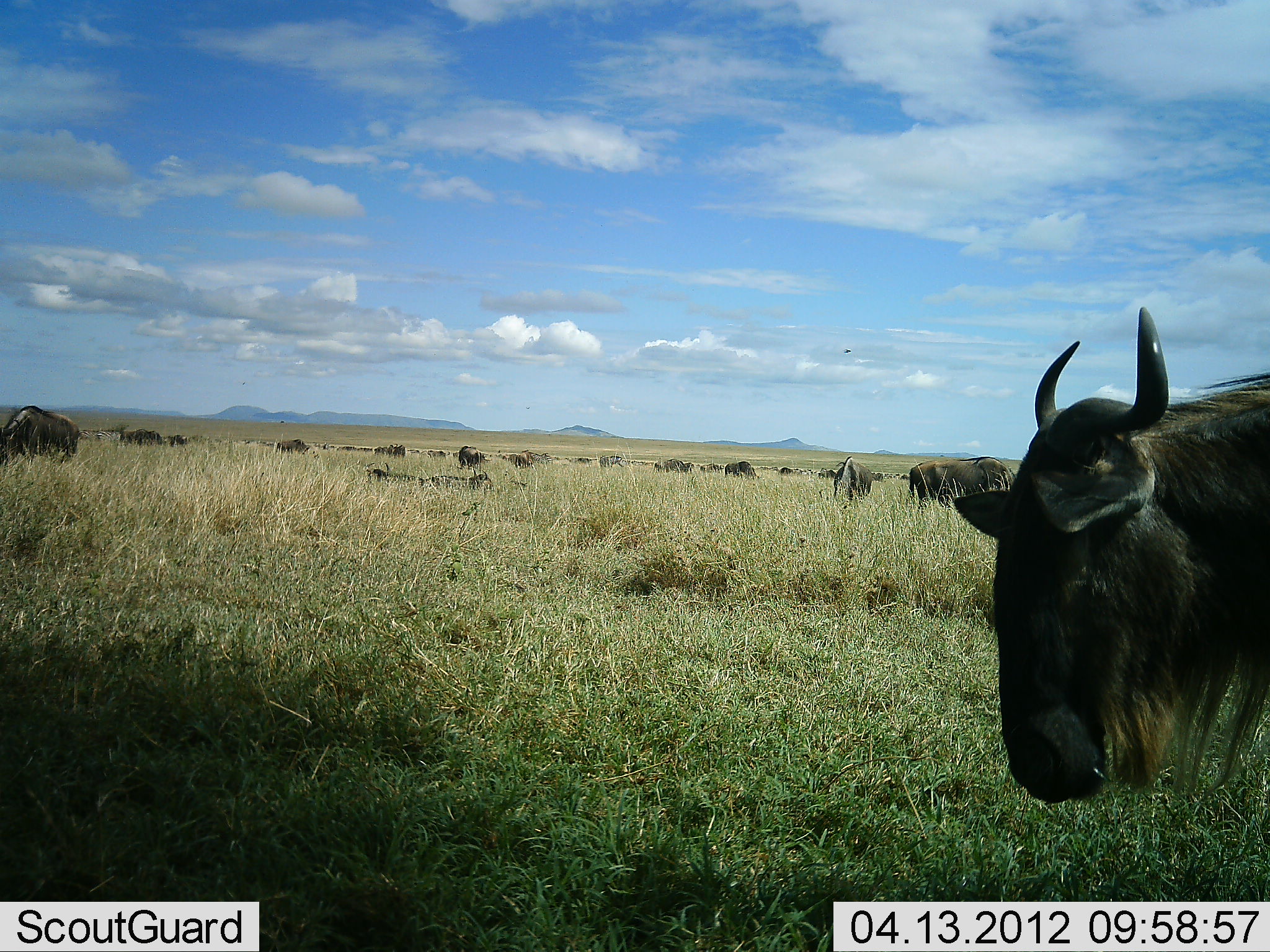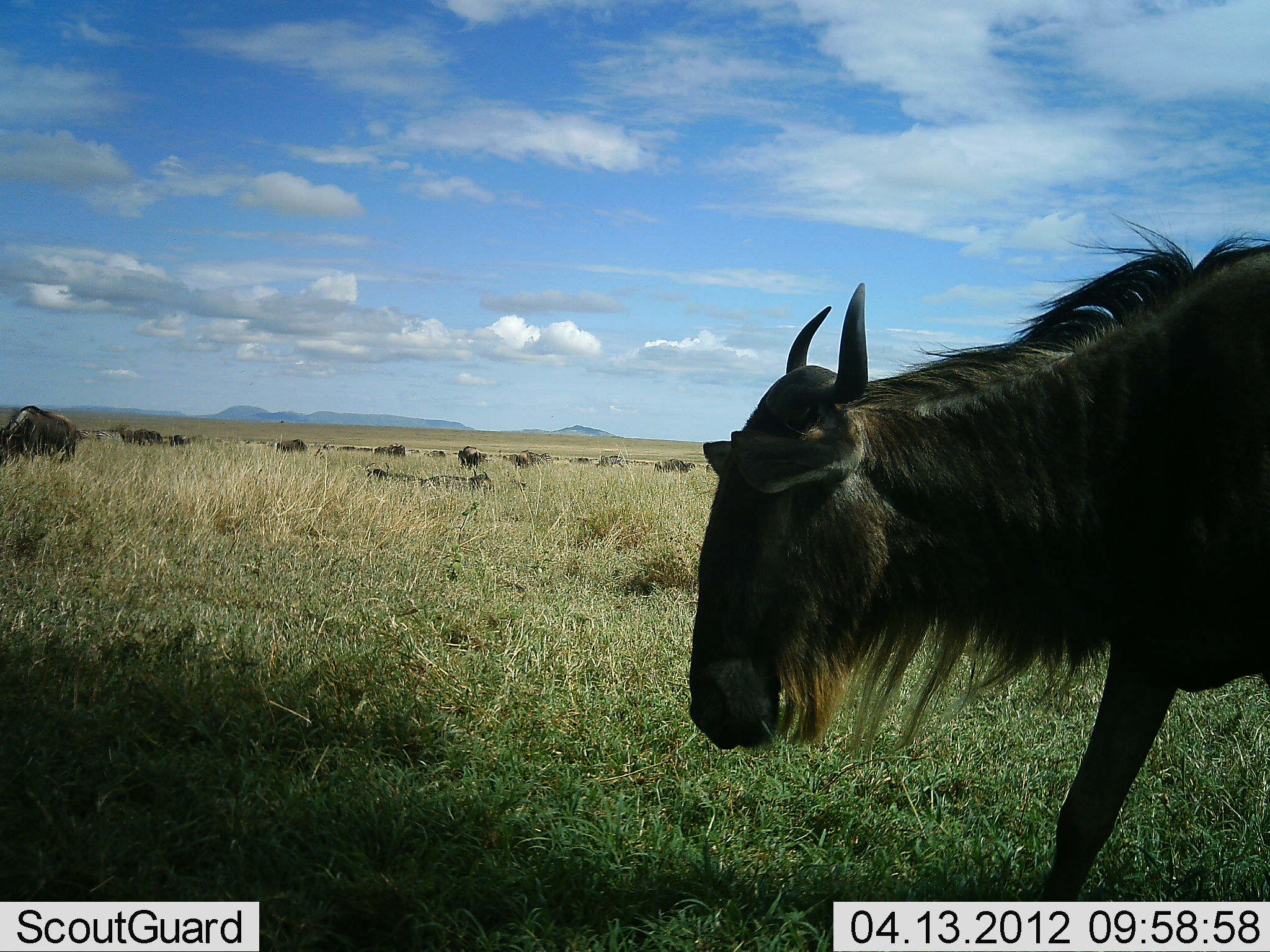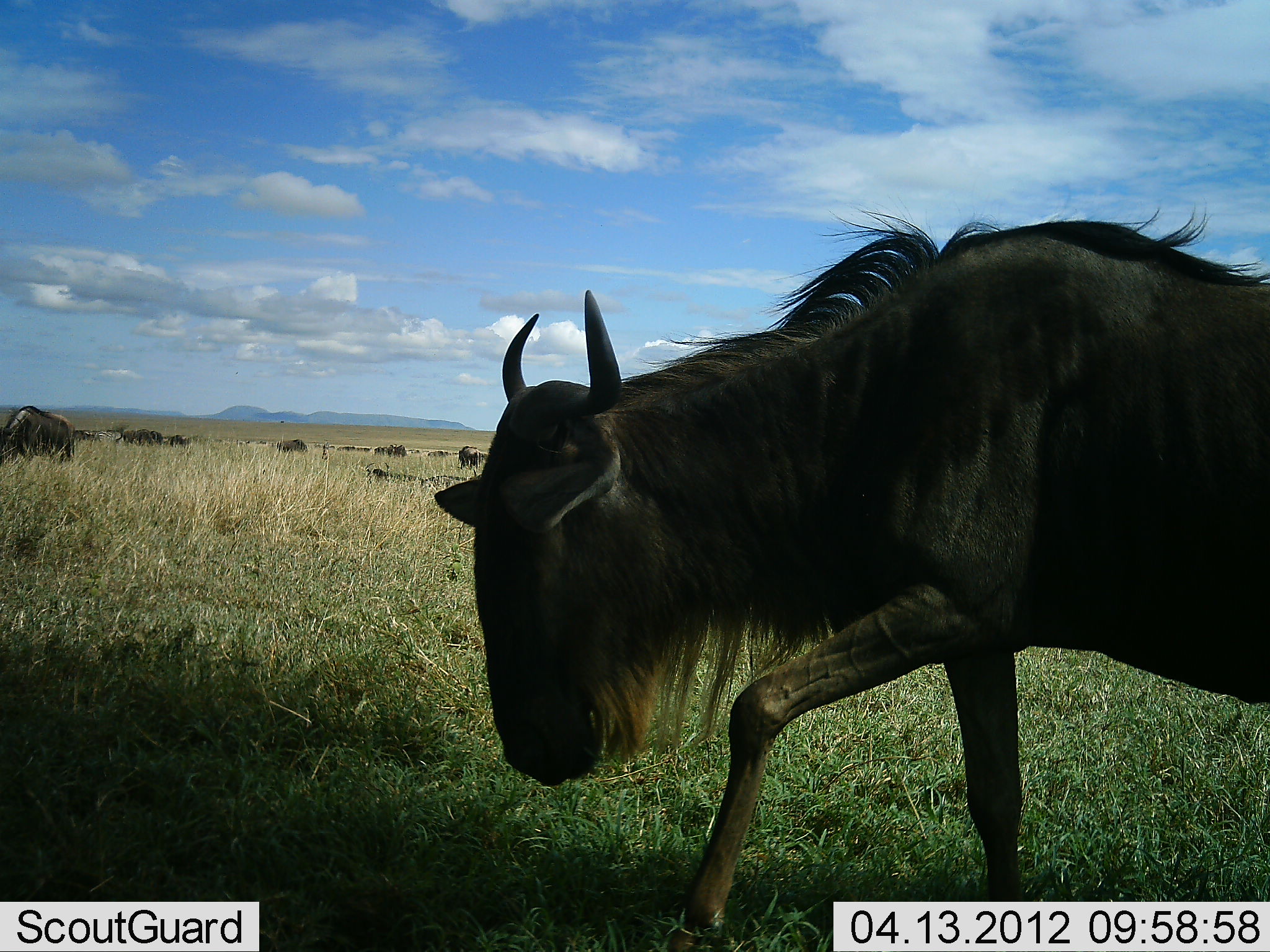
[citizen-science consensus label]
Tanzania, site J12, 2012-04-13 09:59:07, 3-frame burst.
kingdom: Animalia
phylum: Chordata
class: Mammalia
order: Artiodactyla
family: Bovidae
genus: Connochaetes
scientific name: Connochaetes taurinus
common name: blue wildebeest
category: wildebeest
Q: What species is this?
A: Wildebeest (blue wildebeest) (Connochaetes taurinus).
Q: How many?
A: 11-50.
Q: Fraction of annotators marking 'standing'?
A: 45%.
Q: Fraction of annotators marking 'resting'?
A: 31%.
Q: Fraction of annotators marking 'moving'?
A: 79%.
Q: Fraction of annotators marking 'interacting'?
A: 0%.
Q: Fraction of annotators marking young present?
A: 3%.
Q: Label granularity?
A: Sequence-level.